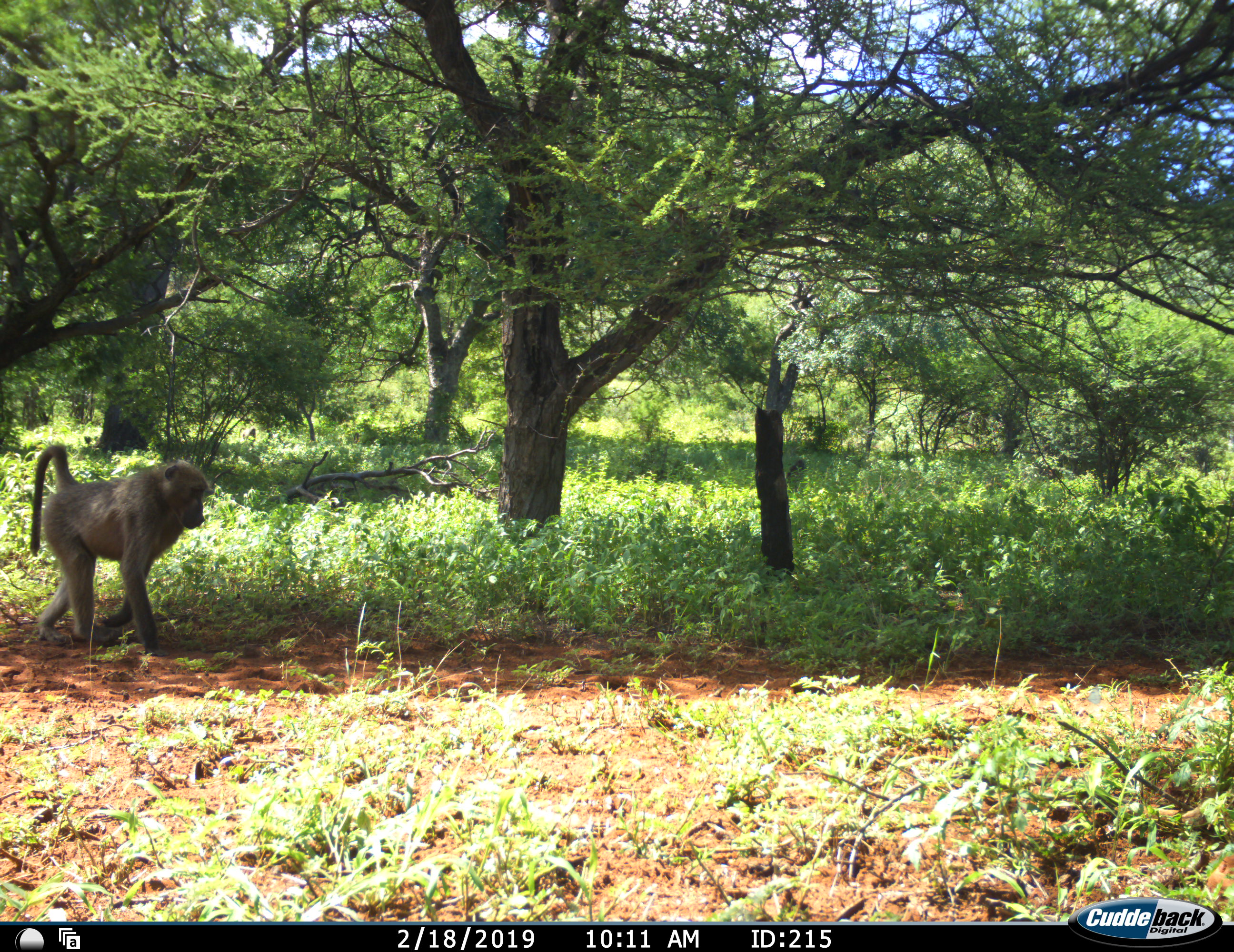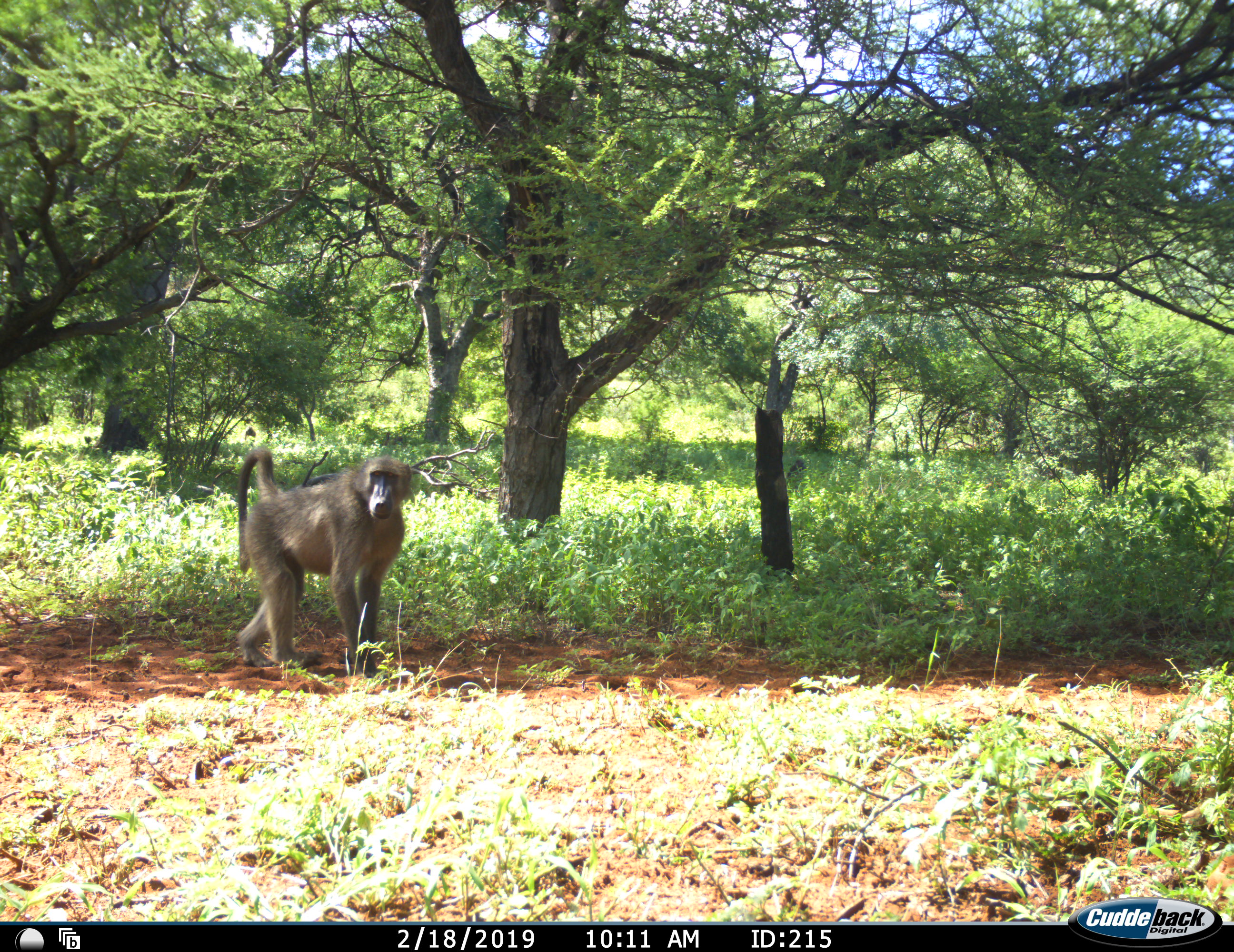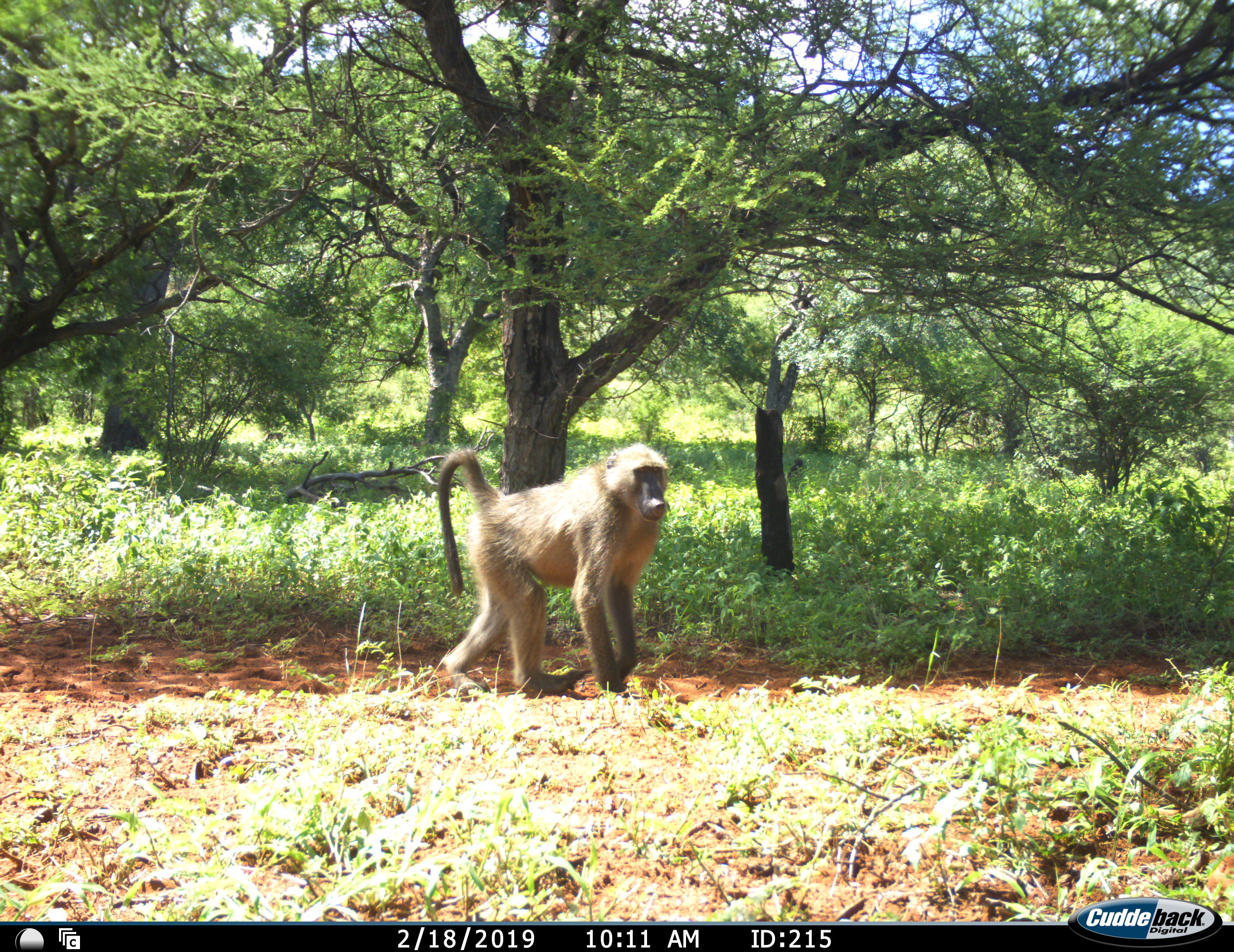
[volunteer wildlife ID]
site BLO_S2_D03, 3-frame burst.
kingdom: Animalia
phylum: Chordata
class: Mammalia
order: Primates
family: Cercopithecidae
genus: Papio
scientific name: Papio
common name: baboon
Baboon (Papio), count 1. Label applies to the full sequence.